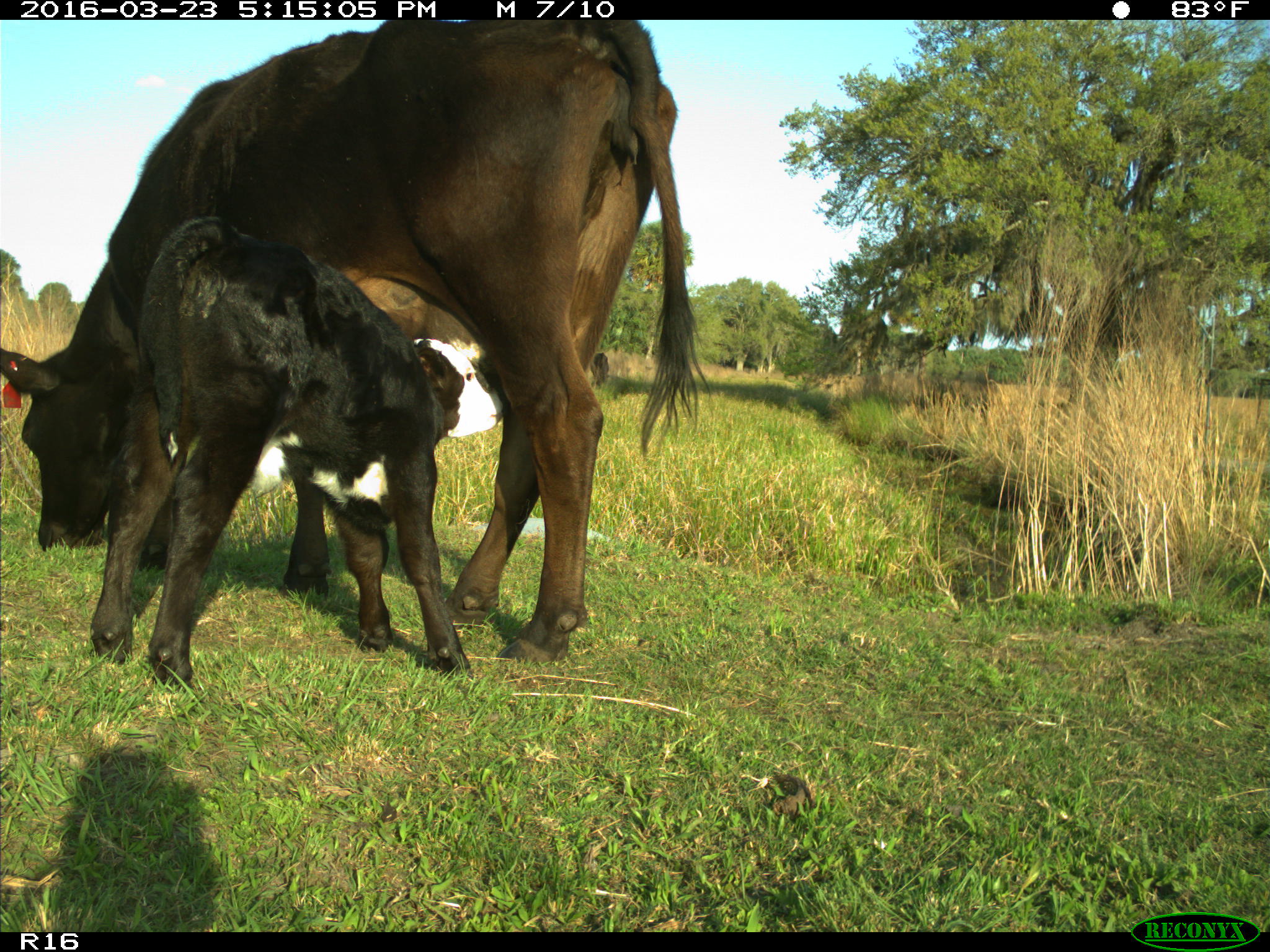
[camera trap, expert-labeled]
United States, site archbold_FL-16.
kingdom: Animalia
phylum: Chordata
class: Mammalia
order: Artiodactyla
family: Bovidae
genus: Bos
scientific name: Bos taurus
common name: domestic cow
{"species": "Bos taurus (domestic cow)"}